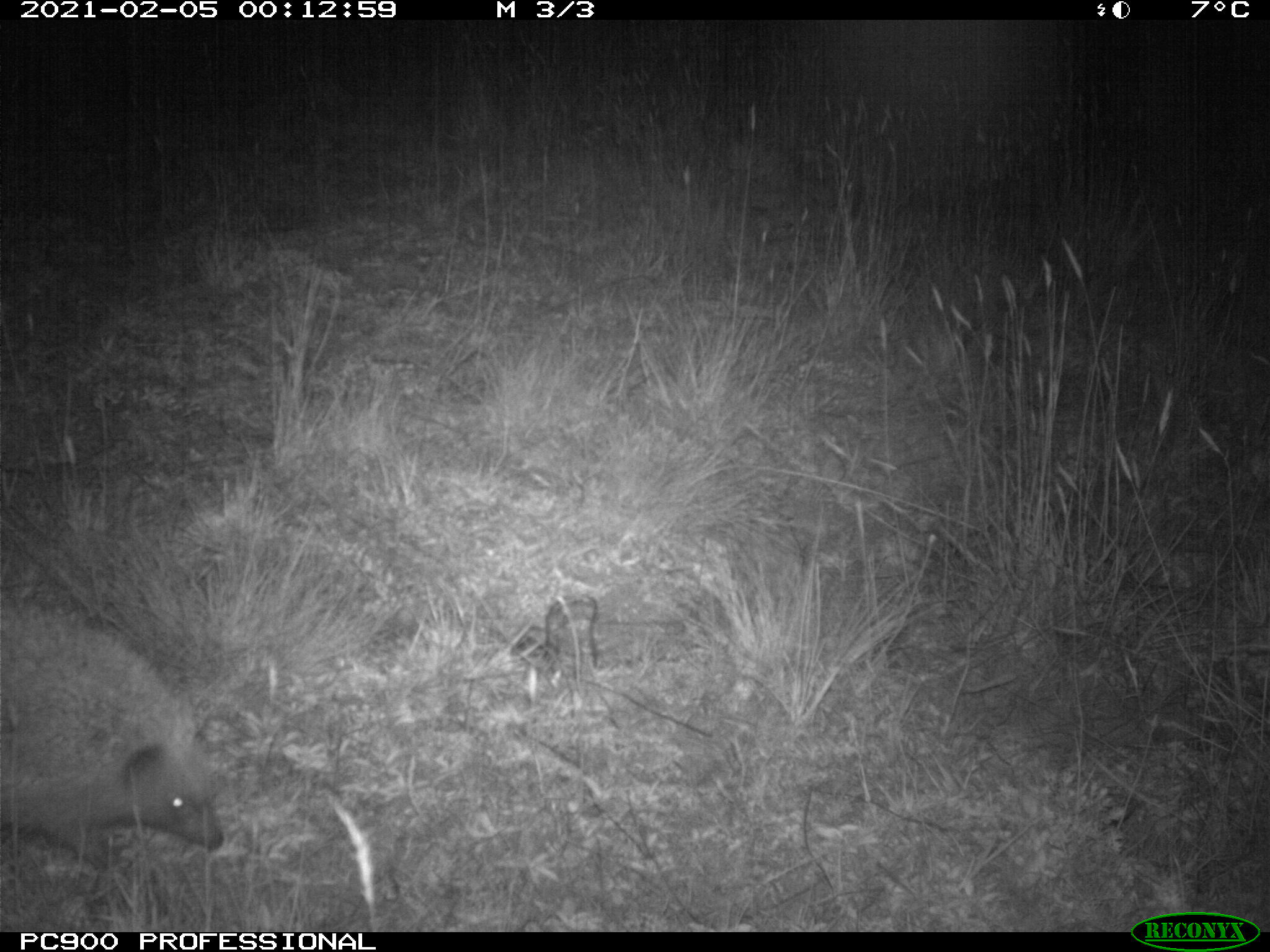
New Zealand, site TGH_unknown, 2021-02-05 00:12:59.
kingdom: Animalia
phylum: Chordata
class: Mammalia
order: Eulipotyphla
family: Erinaceidae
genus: Erinaceus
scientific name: Erinaceus europaeus europaeus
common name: european hedgehog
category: hedgehog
Hedgehog (european hedgehog) (Erinaceus europaeus europaeus).